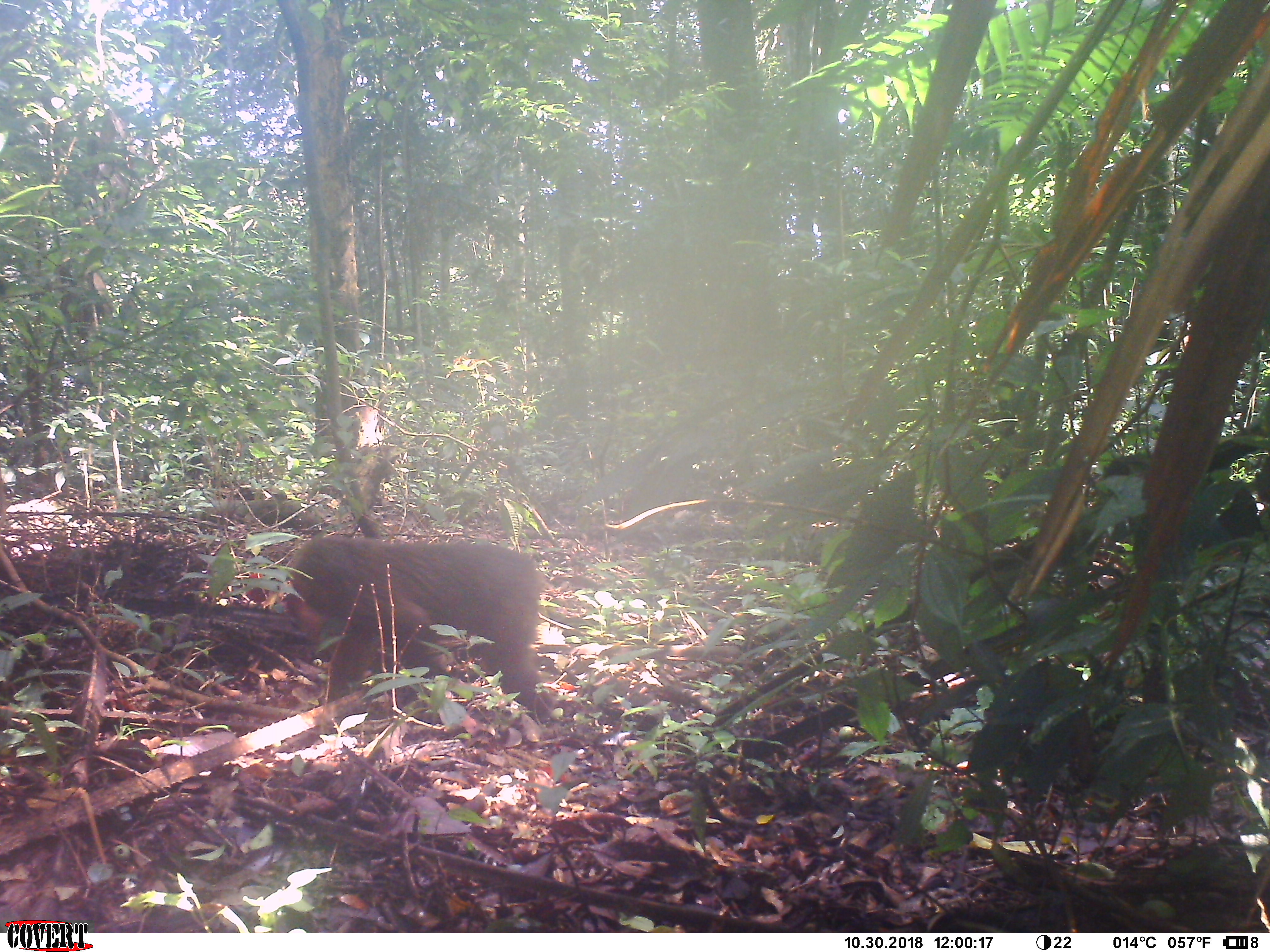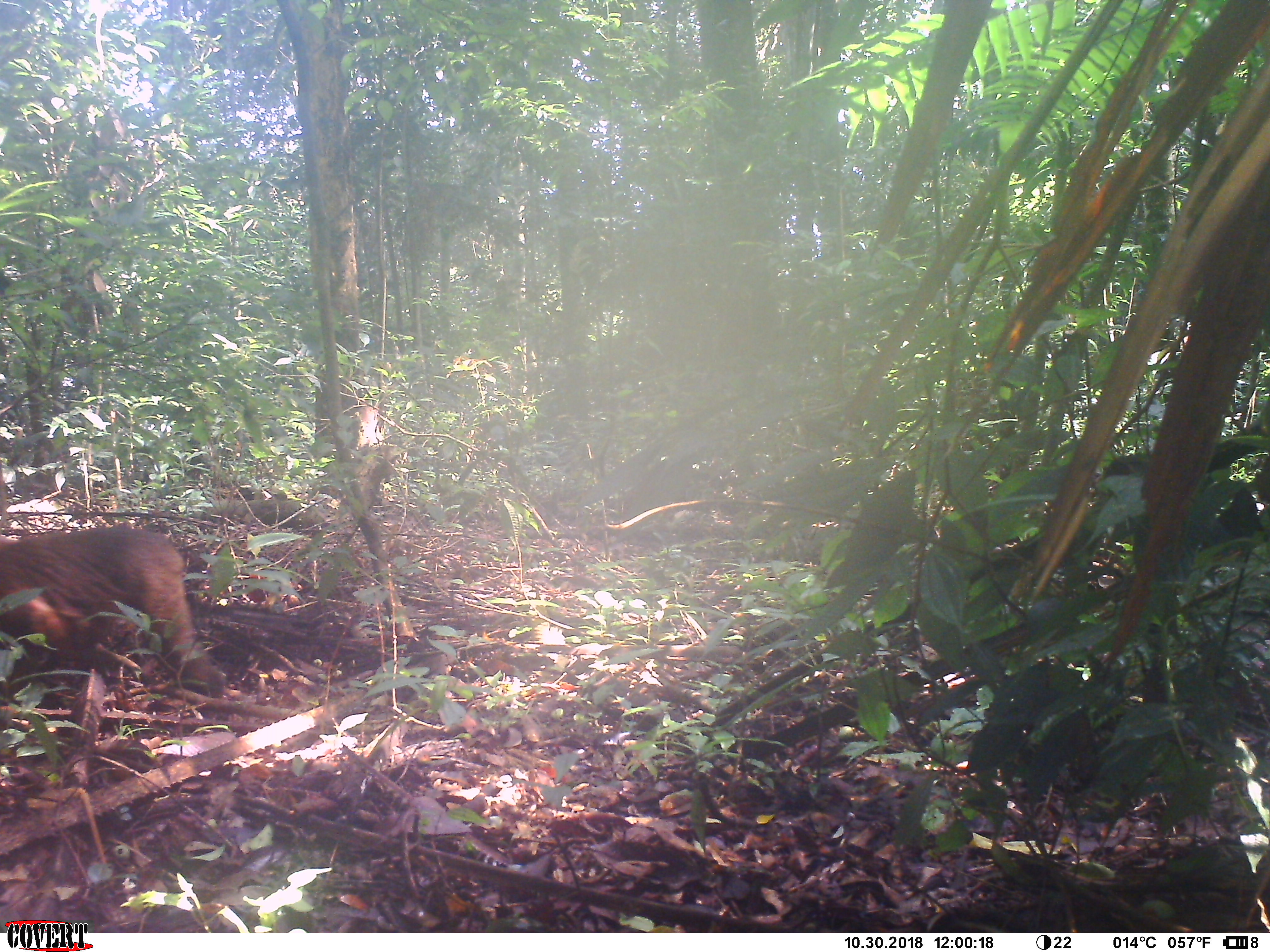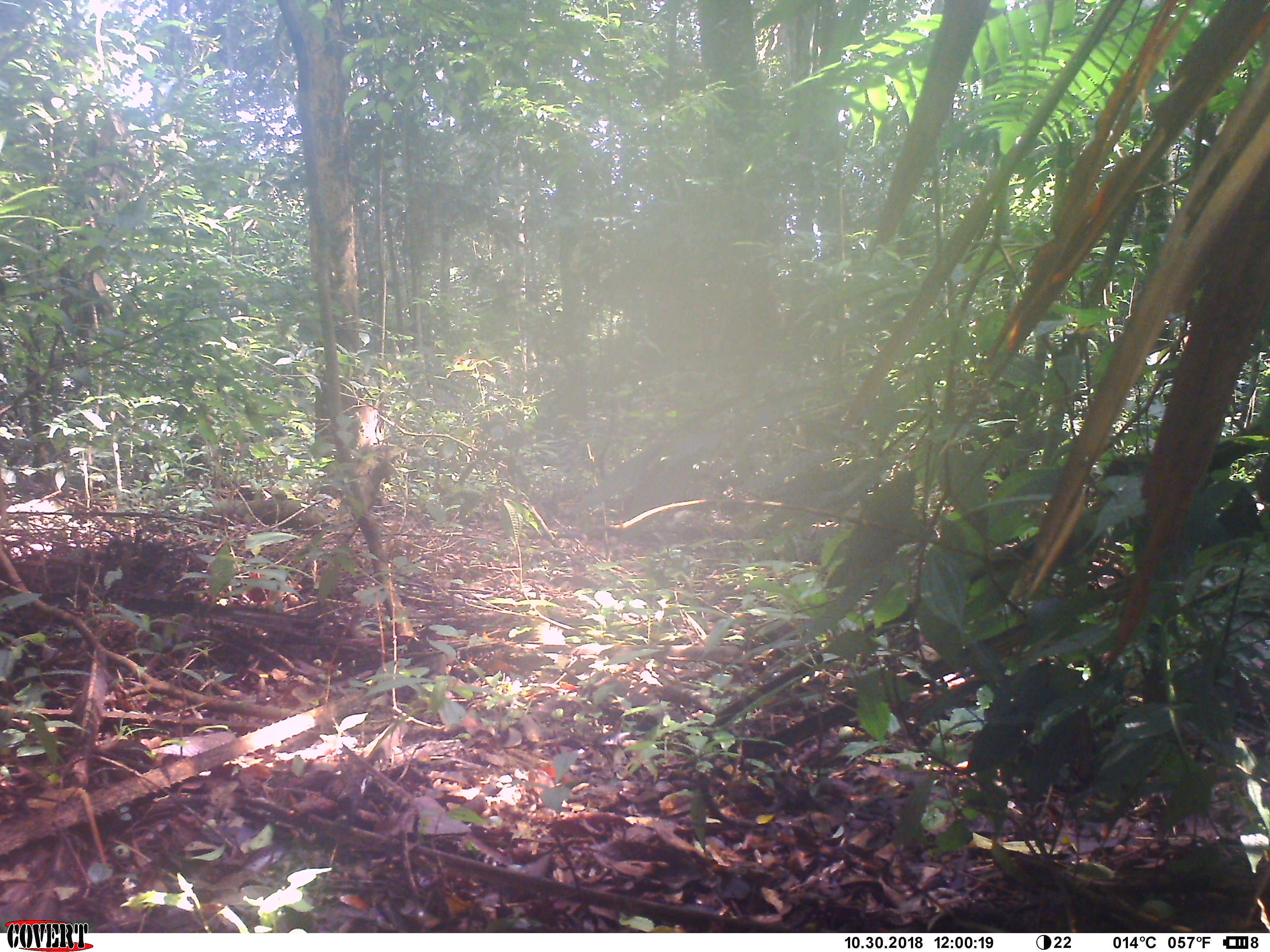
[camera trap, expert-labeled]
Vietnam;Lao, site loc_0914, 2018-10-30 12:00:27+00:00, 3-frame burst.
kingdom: Animalia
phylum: Chordata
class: Mammalia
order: Primates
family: Cercopithecidae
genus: Macaca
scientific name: Macaca arctoides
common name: stump-tailed macaque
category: stump tailed macaque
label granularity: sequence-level